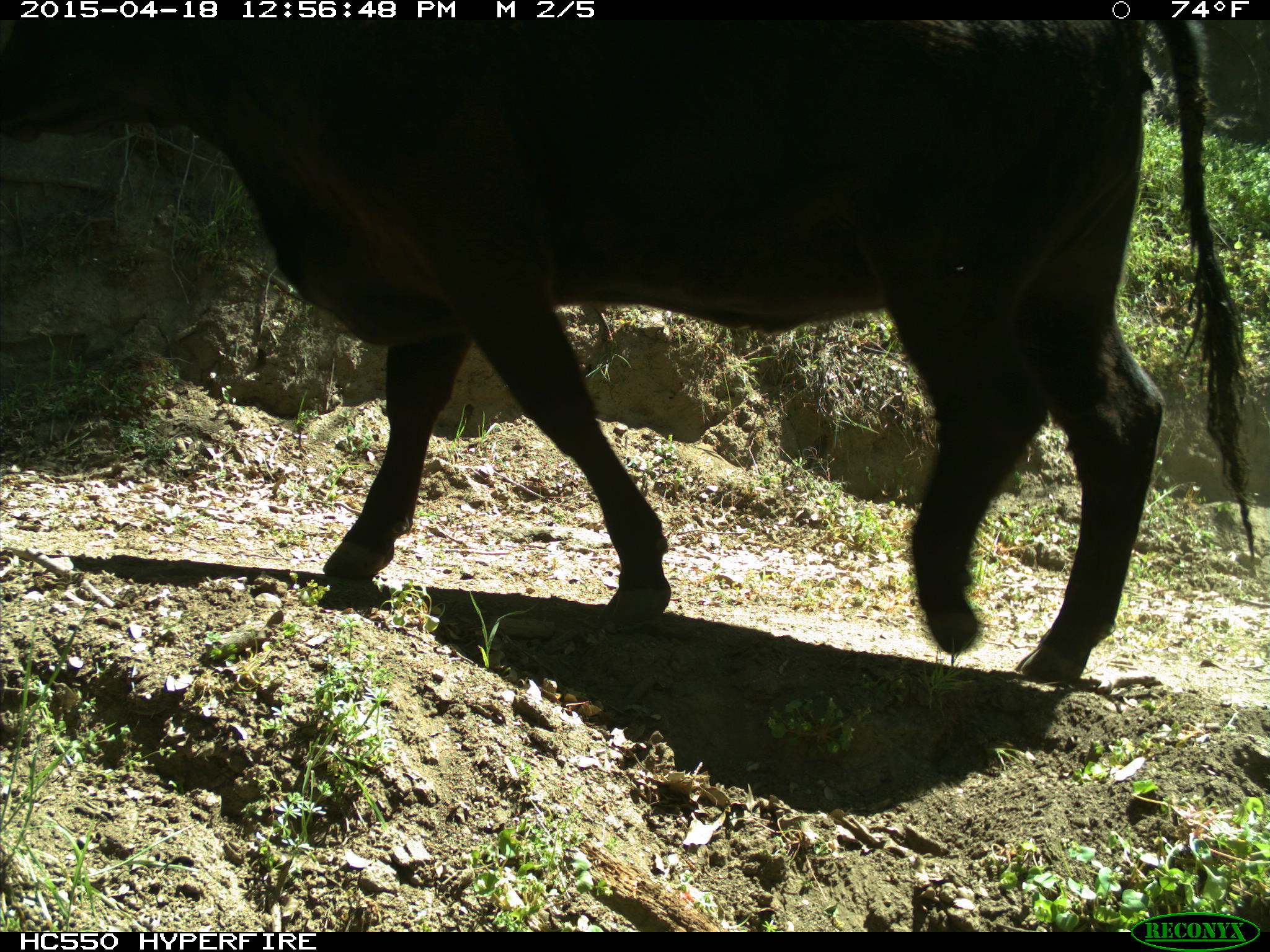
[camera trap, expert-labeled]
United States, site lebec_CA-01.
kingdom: Animalia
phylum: Chordata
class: Mammalia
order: Artiodactyla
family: Bovidae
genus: Bos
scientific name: Bos taurus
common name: domestic cow